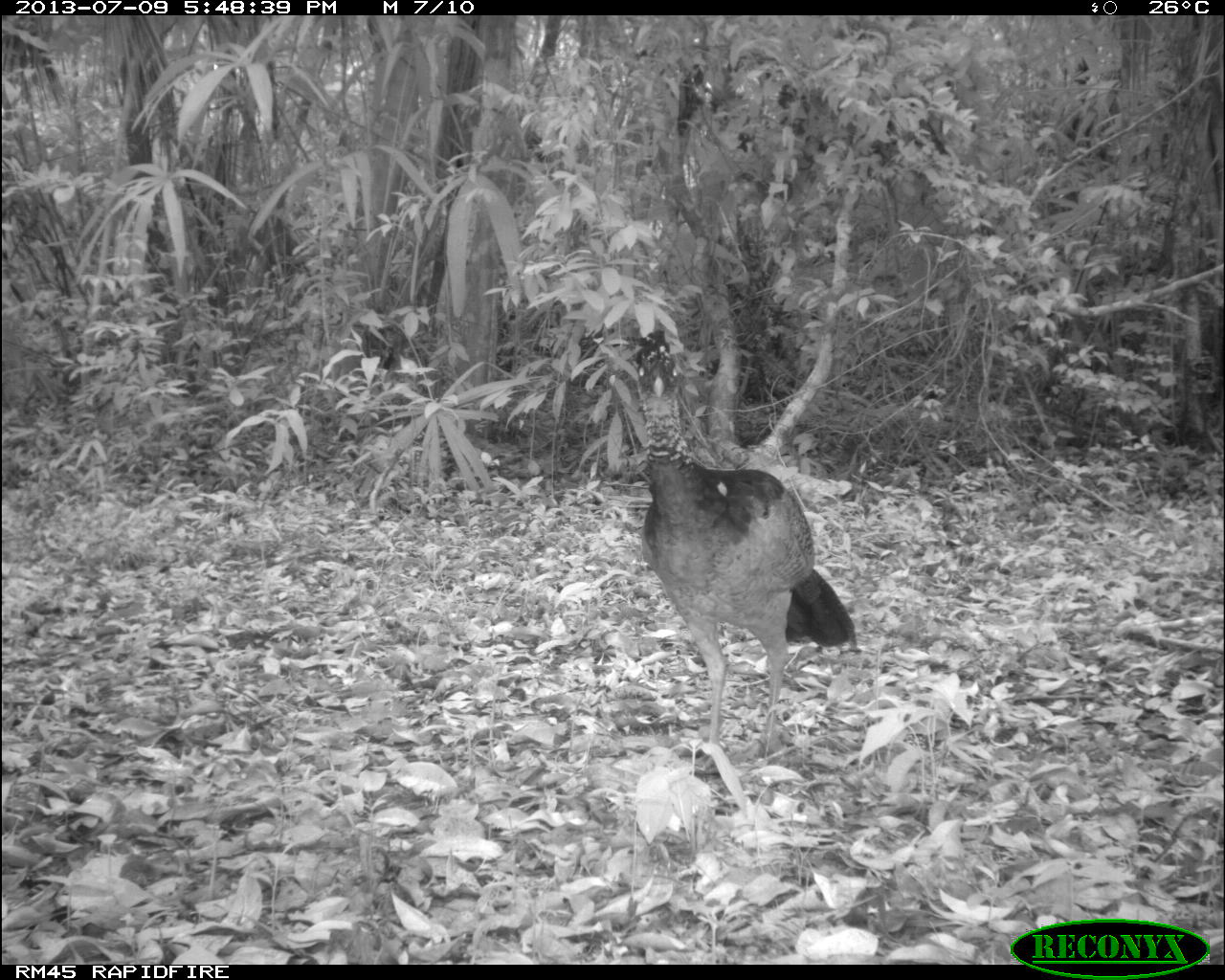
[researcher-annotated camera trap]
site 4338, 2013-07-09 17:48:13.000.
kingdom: Animalia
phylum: Chordata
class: Aves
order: Galliformes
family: Cracidae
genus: Crax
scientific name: Crax rubra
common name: great curassow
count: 1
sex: female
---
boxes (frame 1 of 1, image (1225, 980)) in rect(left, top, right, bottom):
crax rubra: rect(582, 321, 859, 769)